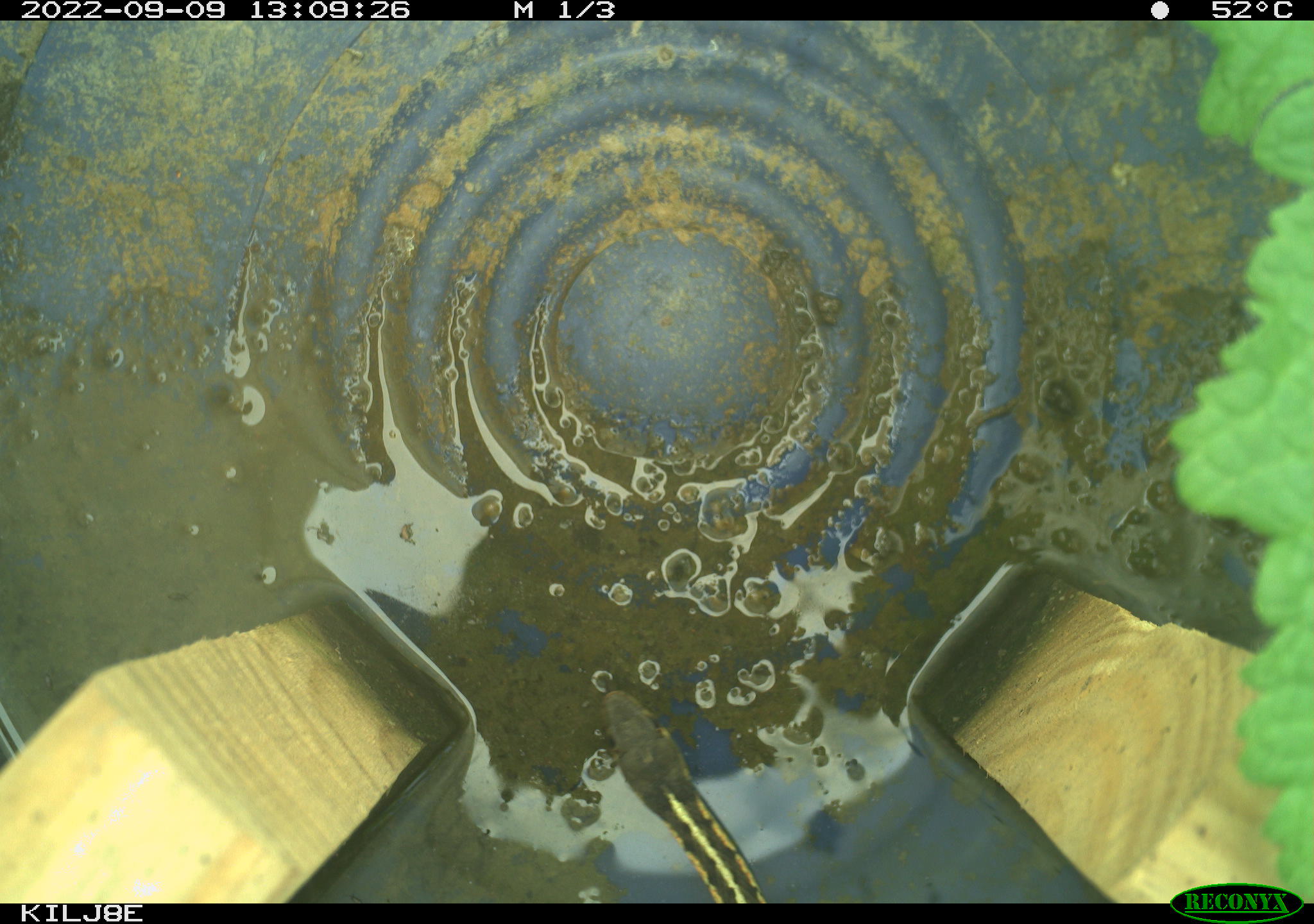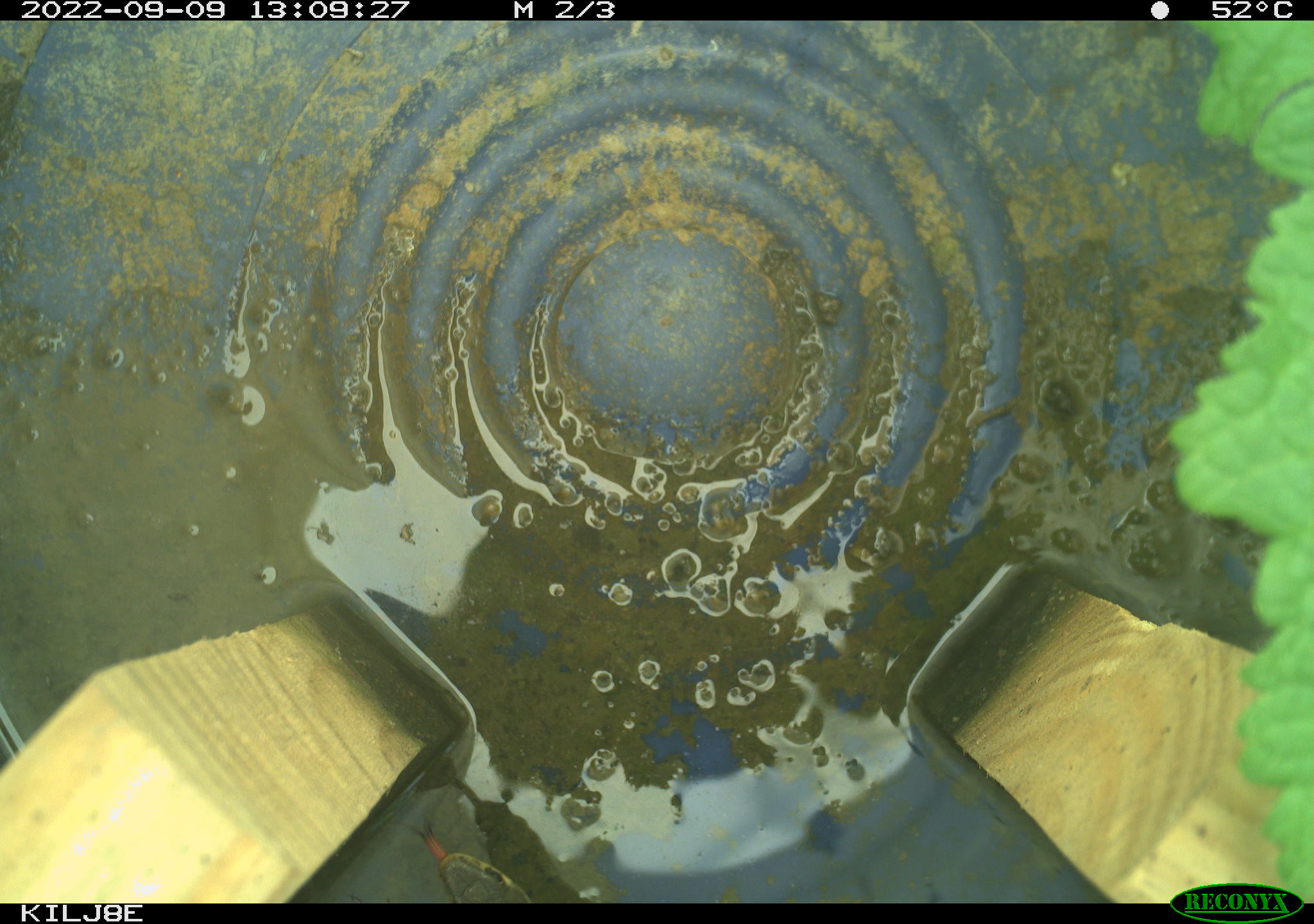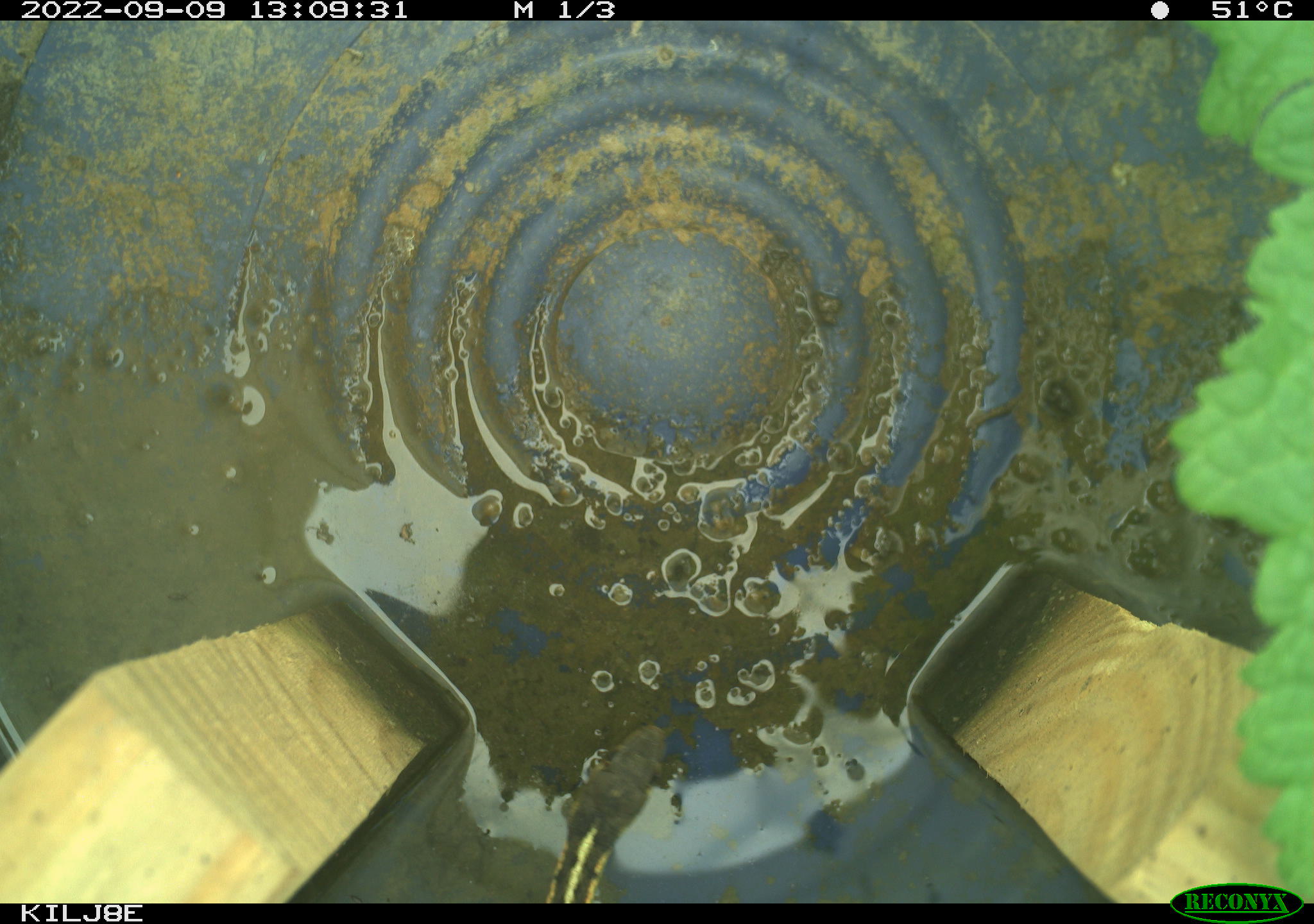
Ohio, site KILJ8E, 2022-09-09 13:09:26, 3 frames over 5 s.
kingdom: Animalia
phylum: Chordata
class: Reptilia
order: Squamata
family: Colubridae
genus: Thamnophis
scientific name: Thamnophis sirtalis sirtalis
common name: eastern gartersnake